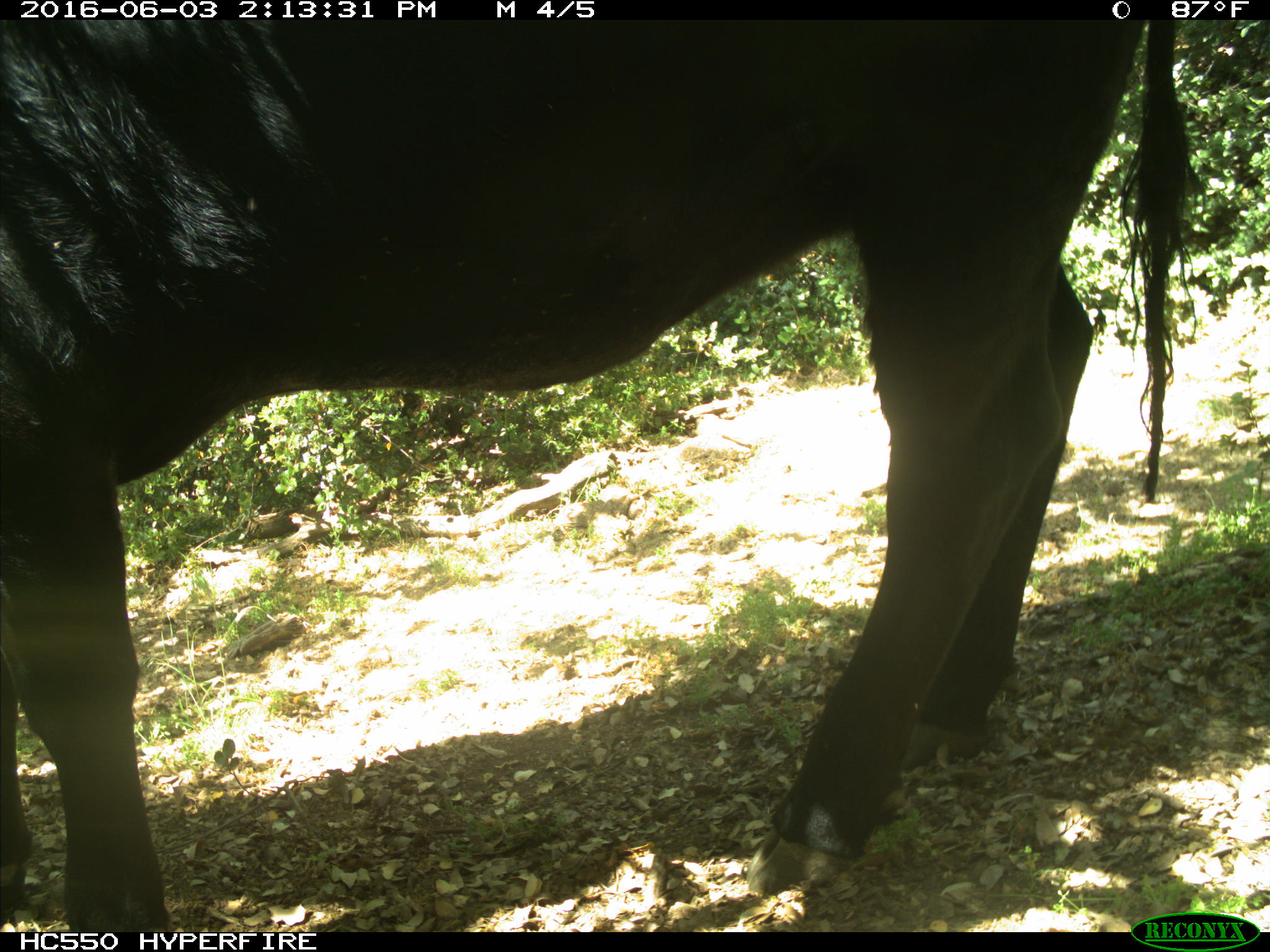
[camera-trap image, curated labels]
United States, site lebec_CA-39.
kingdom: Animalia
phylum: Chordata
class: Mammalia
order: Artiodactyla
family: Bovidae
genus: Bos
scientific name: Bos taurus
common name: domestic cow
Bos taurus (domestic cow).